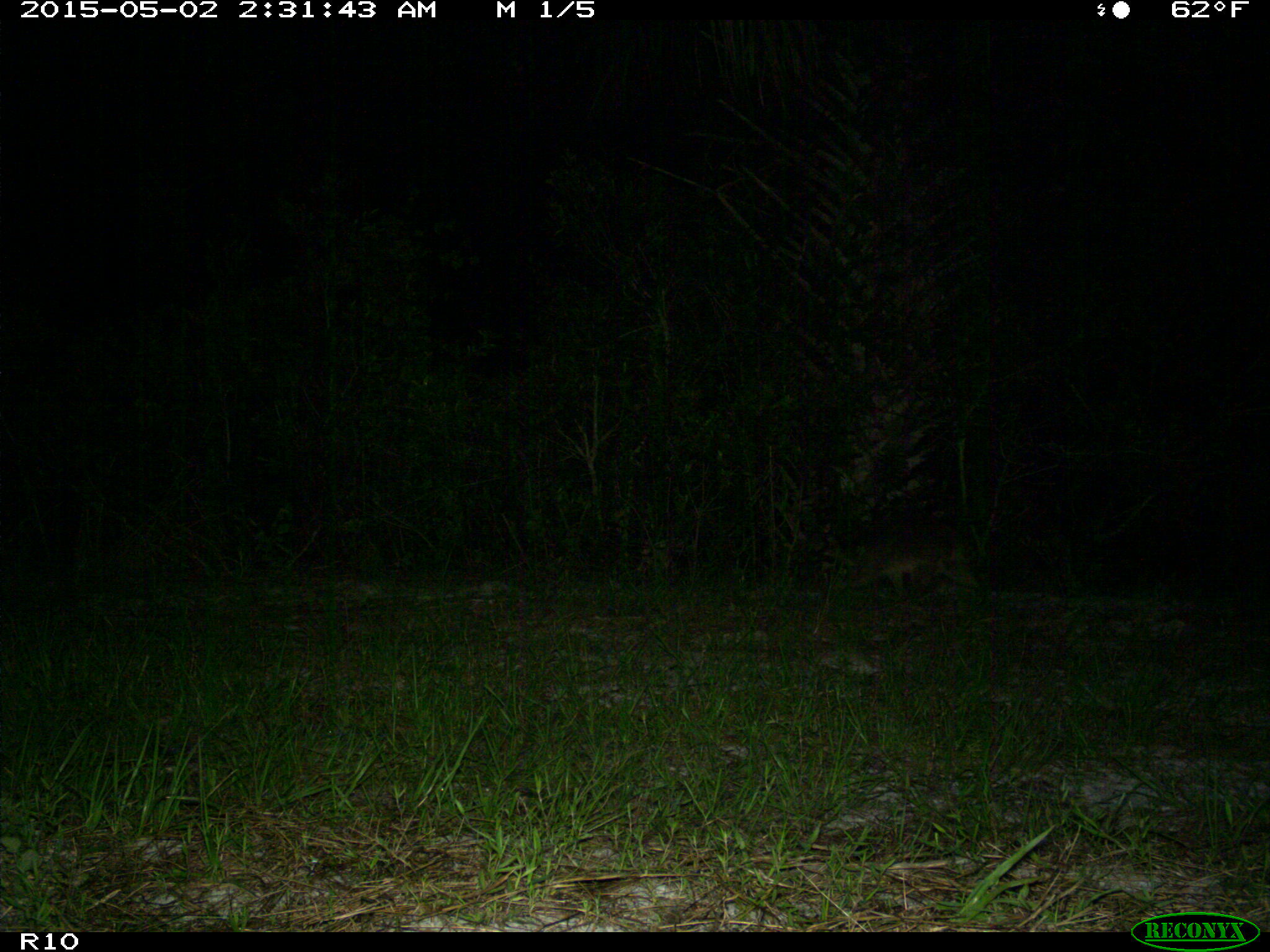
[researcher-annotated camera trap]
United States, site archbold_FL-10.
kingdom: Animalia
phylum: Chordata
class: Mammalia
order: Carnivora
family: Procyonidae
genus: Procyon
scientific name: Procyon lotor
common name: common raccoon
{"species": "Procyon lotor (common raccoon)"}